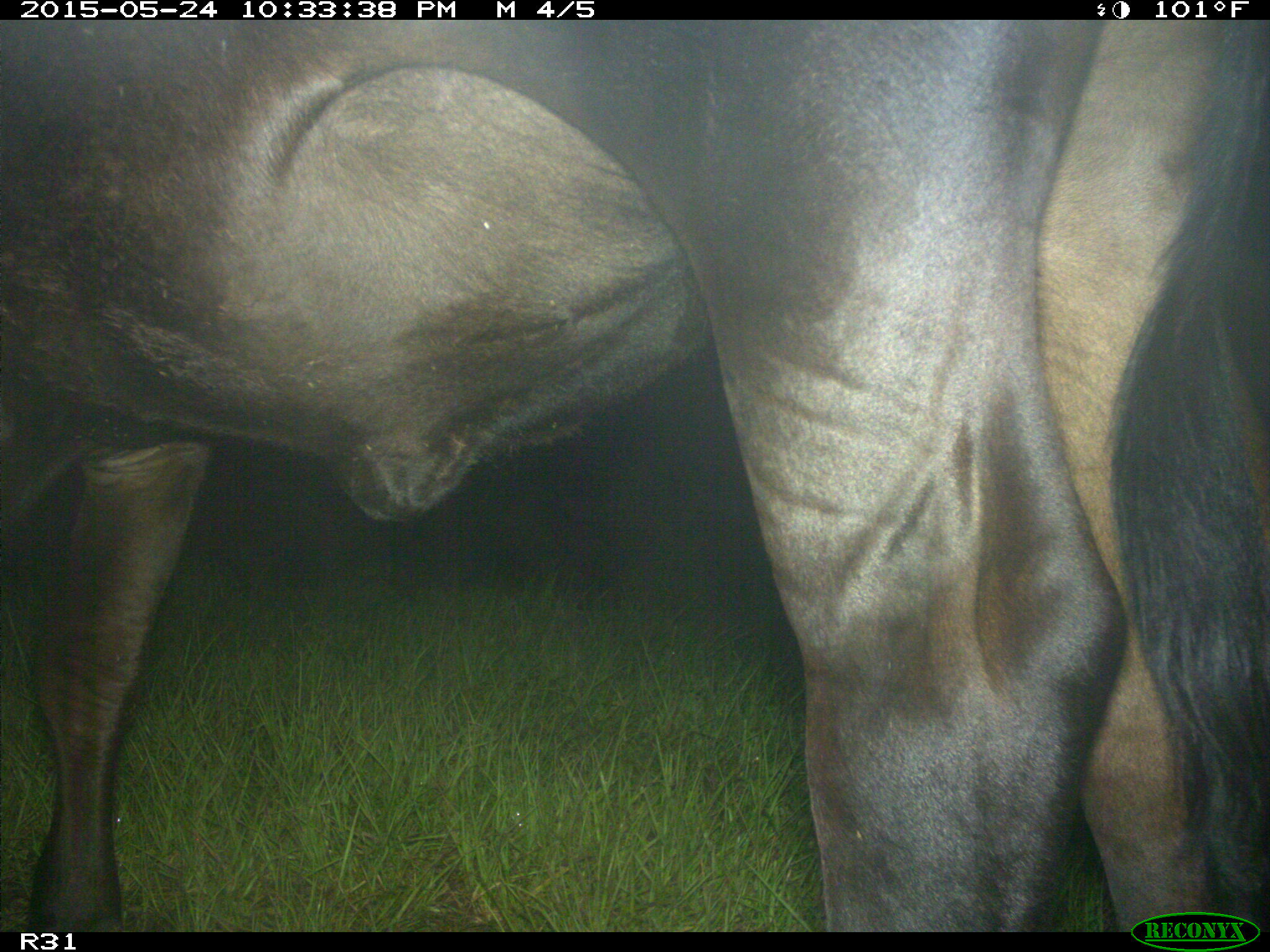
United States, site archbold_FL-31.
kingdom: Animalia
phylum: Chordata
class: Mammalia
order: Artiodactyla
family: Bovidae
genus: Bos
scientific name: Bos taurus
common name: domestic cow